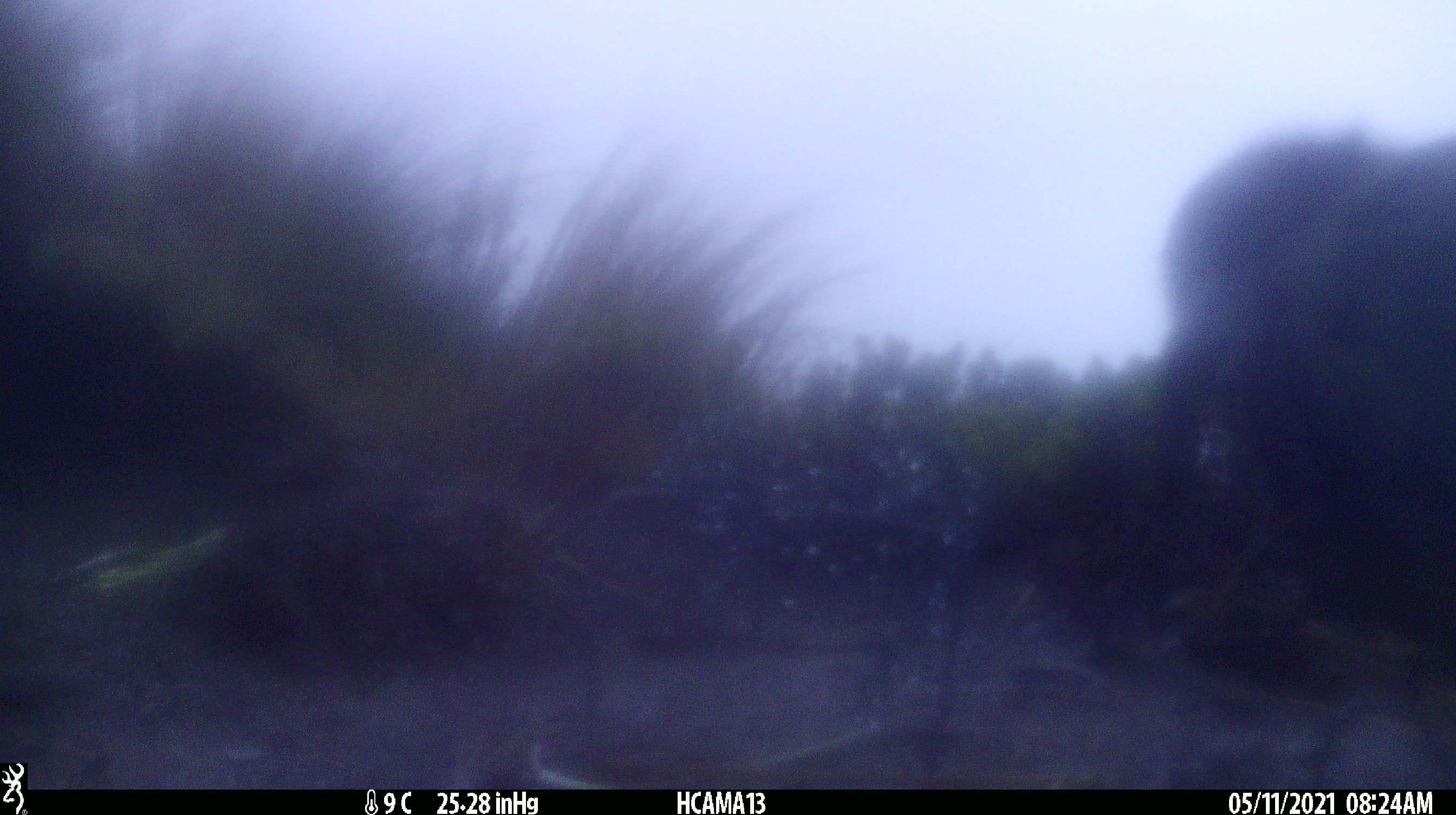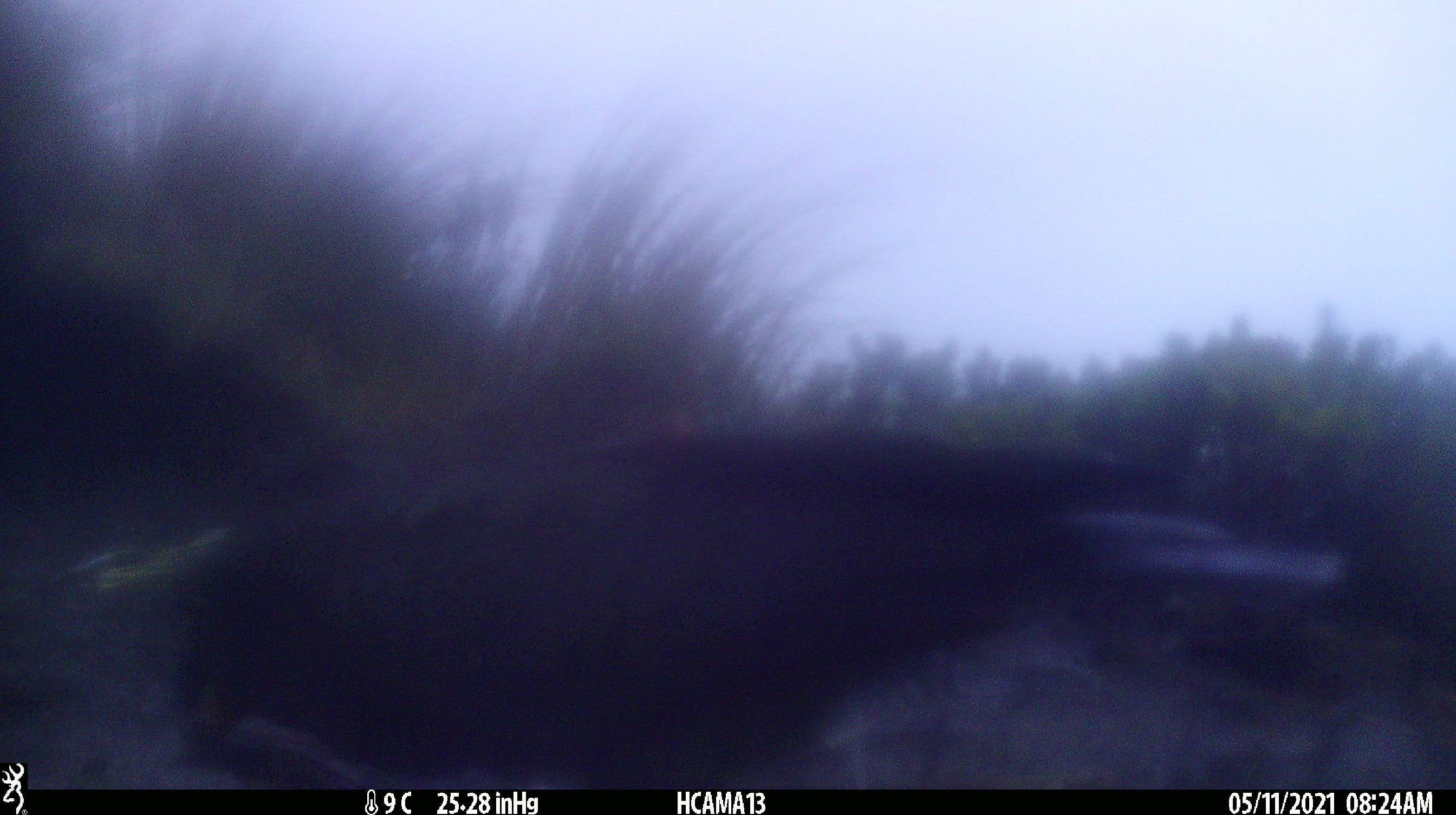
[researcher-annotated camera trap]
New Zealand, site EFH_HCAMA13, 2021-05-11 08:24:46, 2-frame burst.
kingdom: Animalia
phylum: Chordata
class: Aves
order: Psittaciformes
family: Strigopidae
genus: Nestor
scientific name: Nestor notabilis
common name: kea